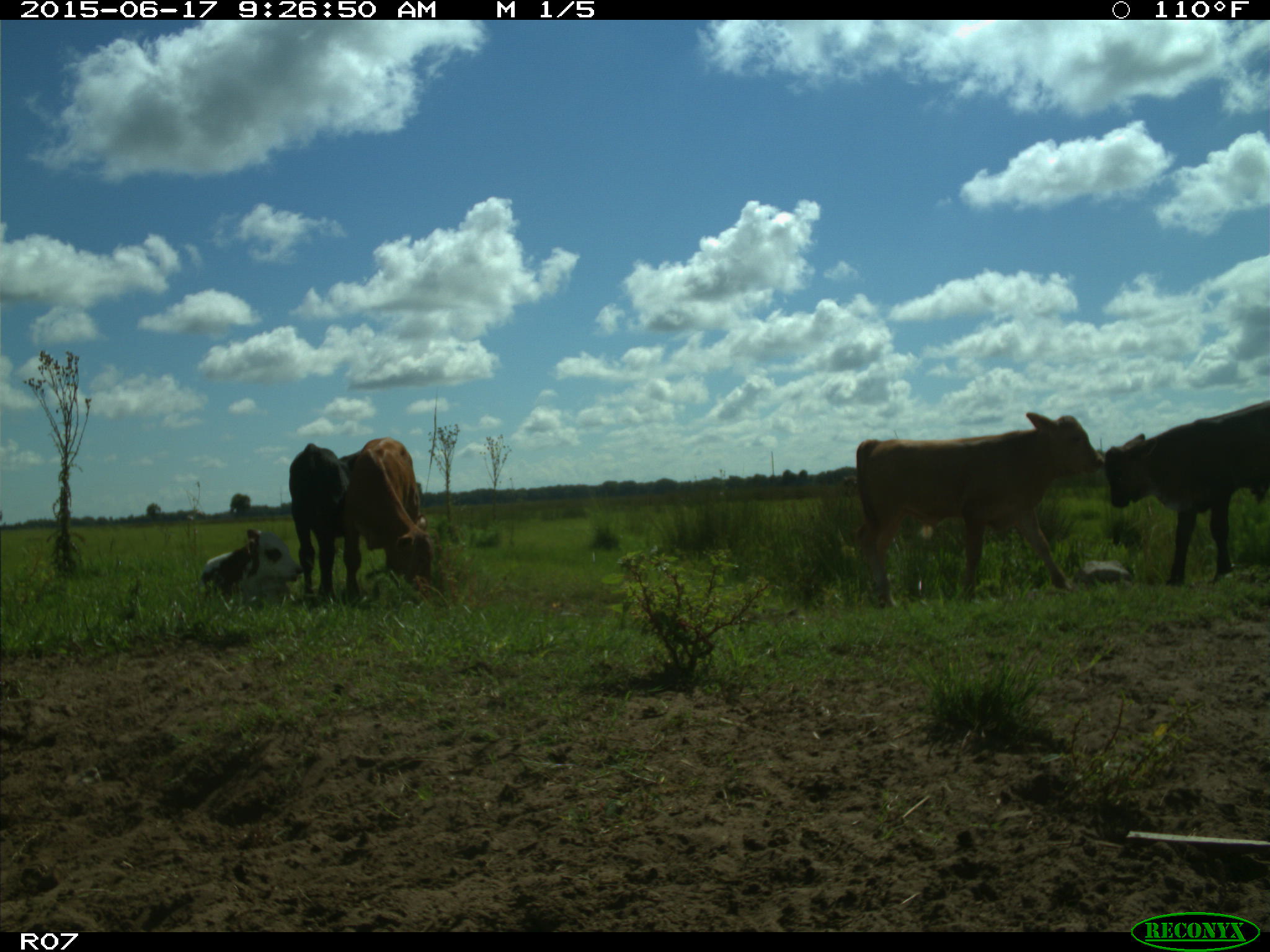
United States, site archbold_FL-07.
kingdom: Animalia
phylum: Chordata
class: Mammalia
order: Artiodactyla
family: Bovidae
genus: Bos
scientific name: Bos taurus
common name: domestic cow